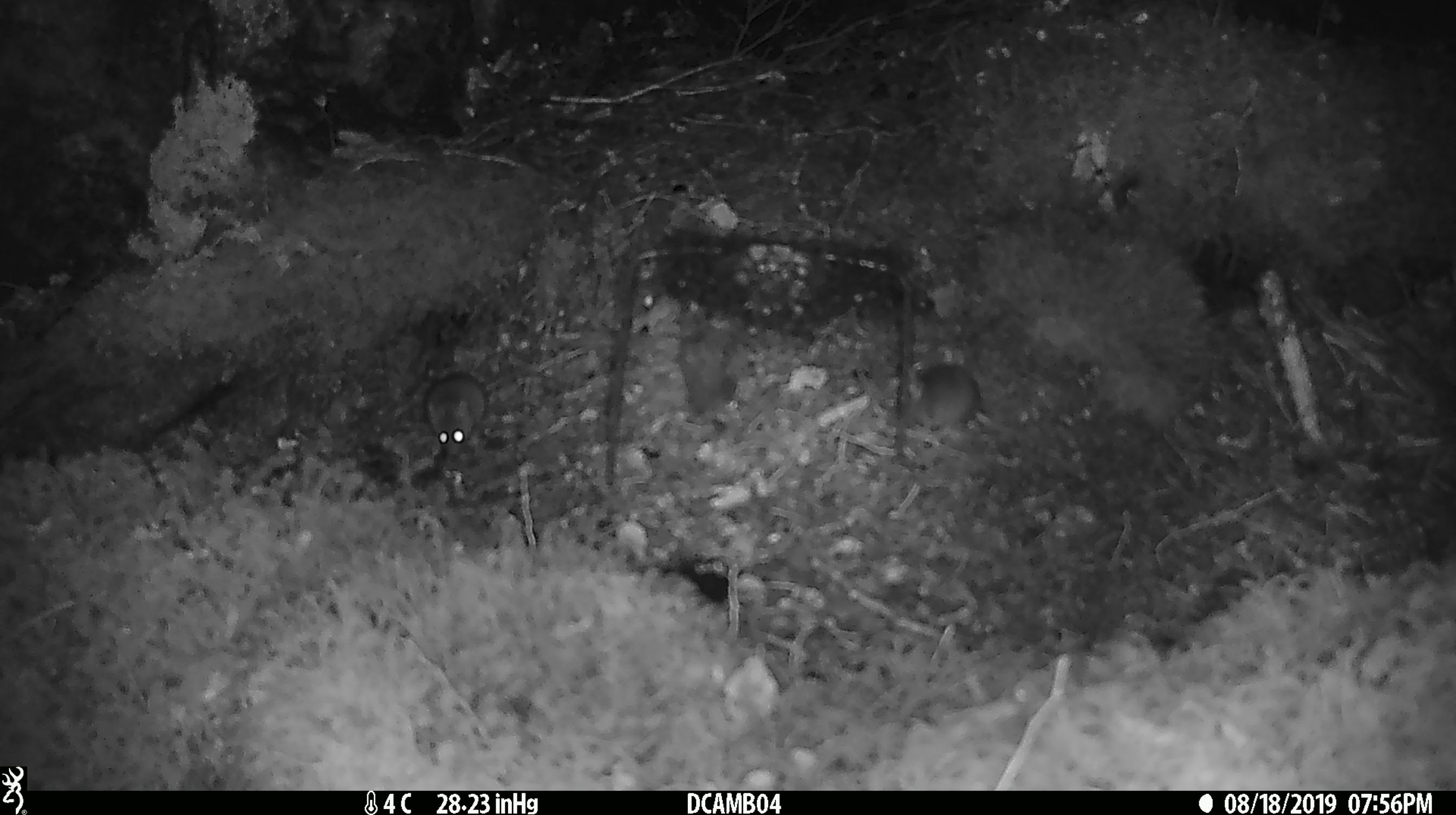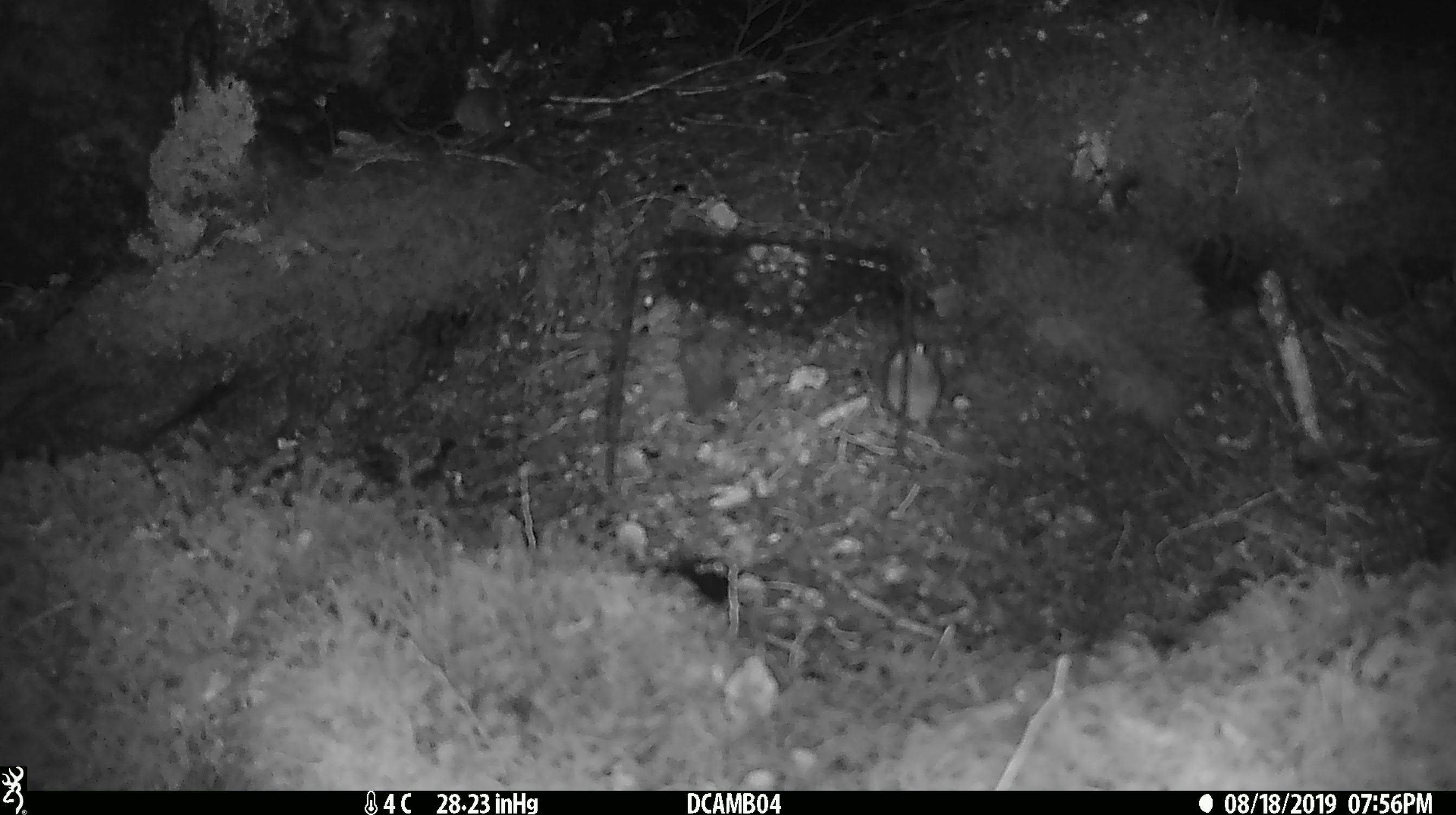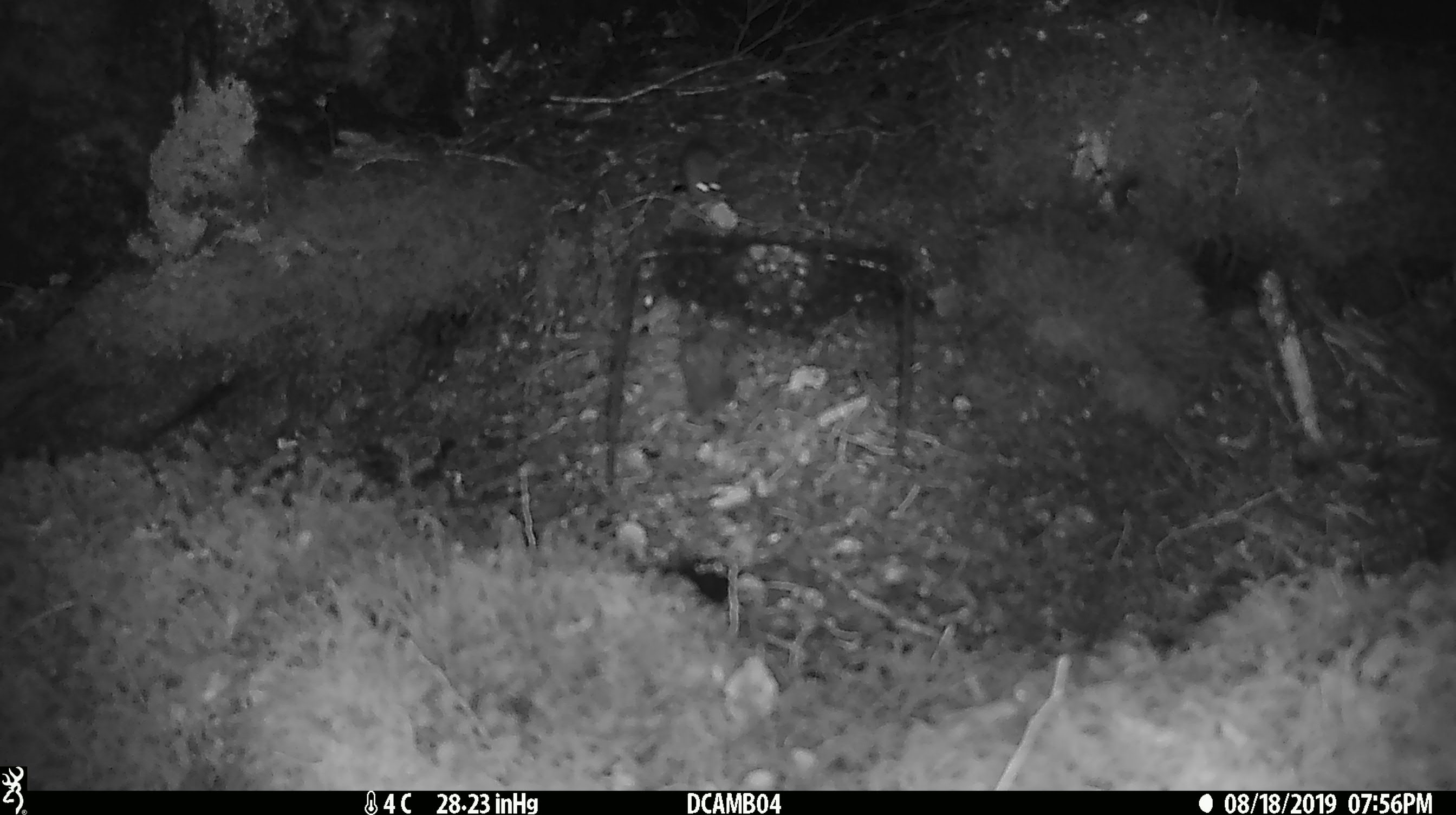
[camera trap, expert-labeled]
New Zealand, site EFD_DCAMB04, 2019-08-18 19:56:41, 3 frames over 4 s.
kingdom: Animalia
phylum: Chordata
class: Mammalia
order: Rodentia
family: Muridae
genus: Mus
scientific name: Mus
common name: mouse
Mouse (Mus).